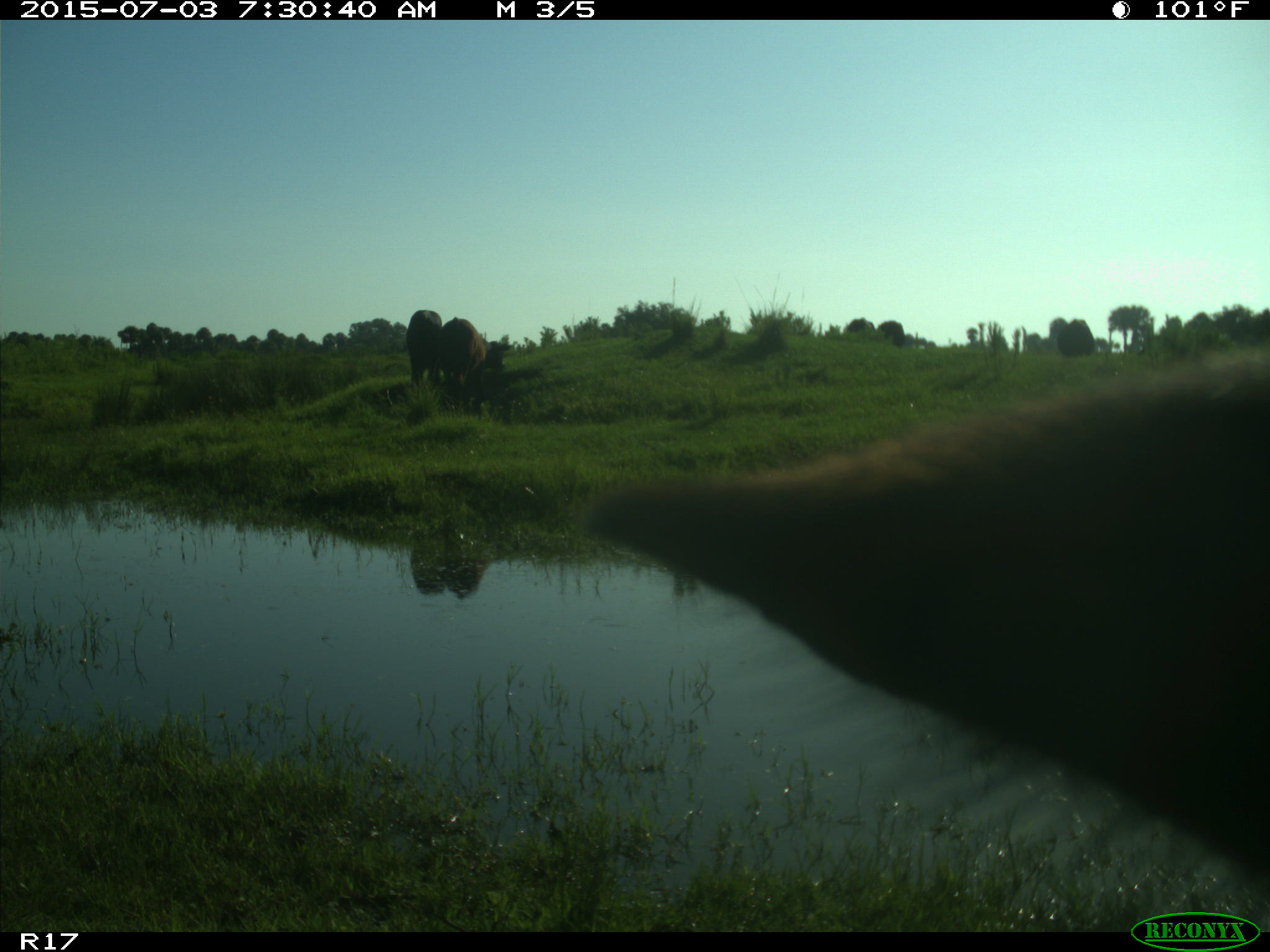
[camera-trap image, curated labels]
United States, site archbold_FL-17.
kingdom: Animalia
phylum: Chordata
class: Mammalia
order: Artiodactyla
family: Bovidae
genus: Bos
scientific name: Bos taurus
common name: domestic cow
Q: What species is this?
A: Bos taurus (domestic cow).